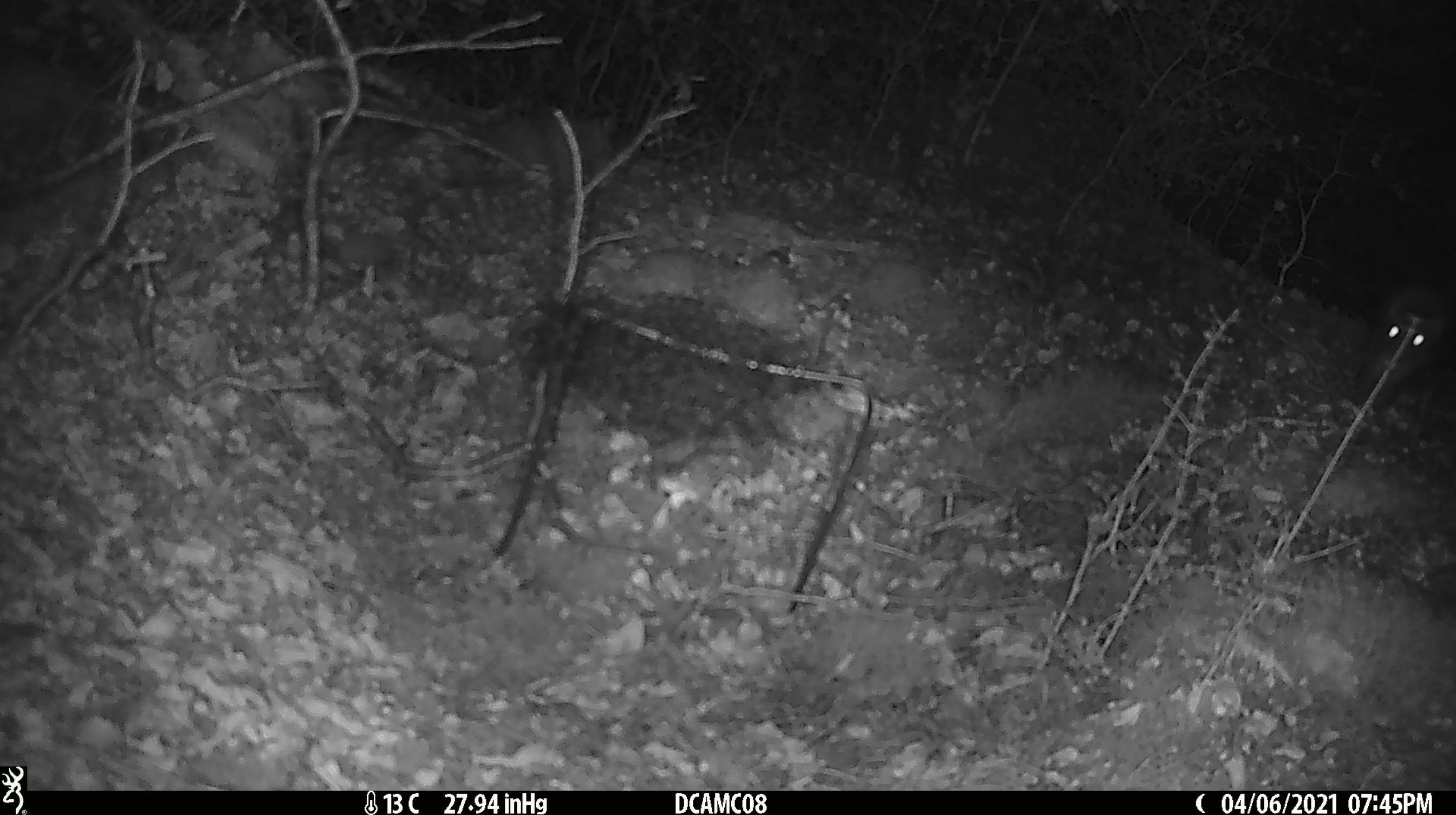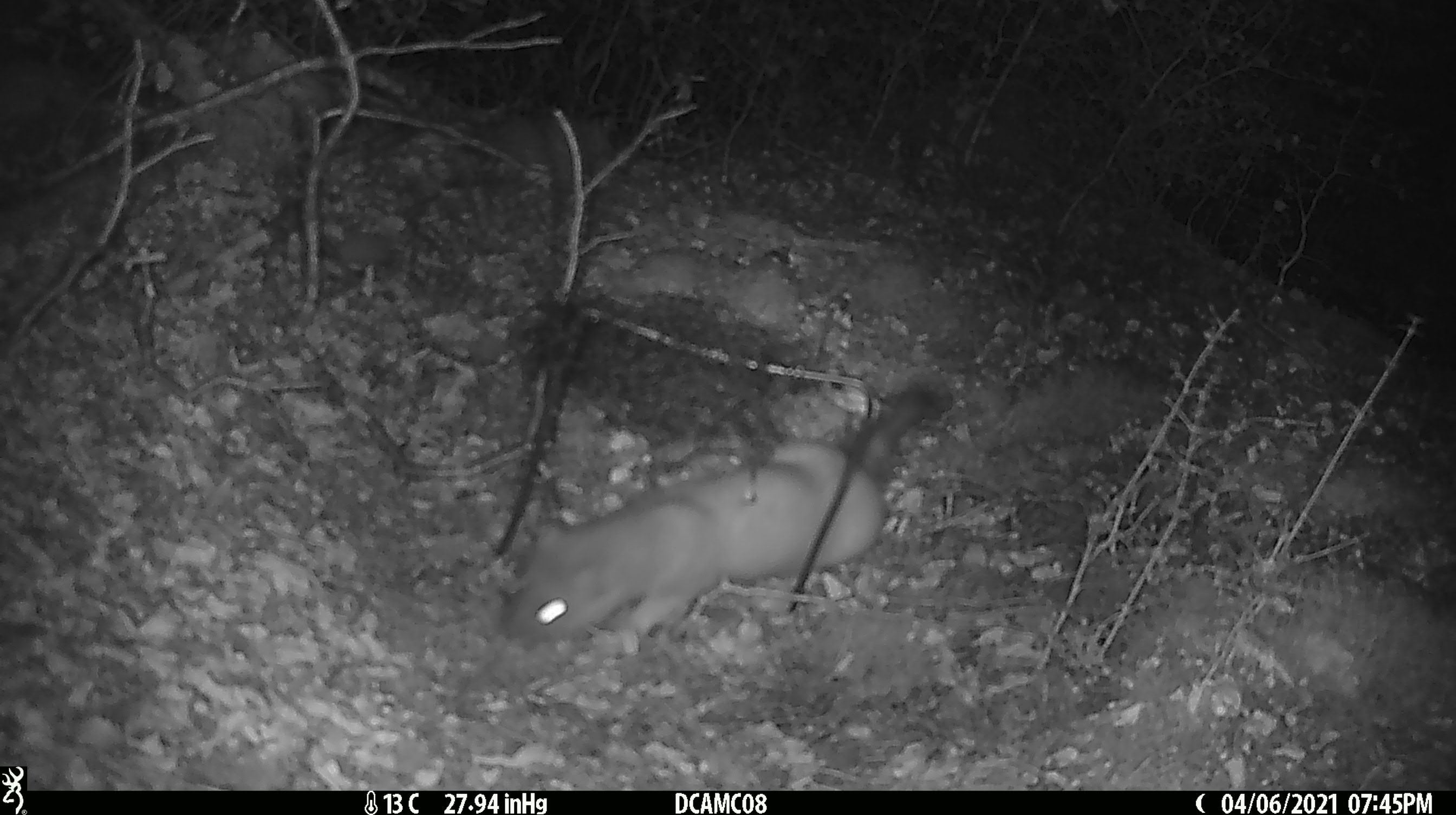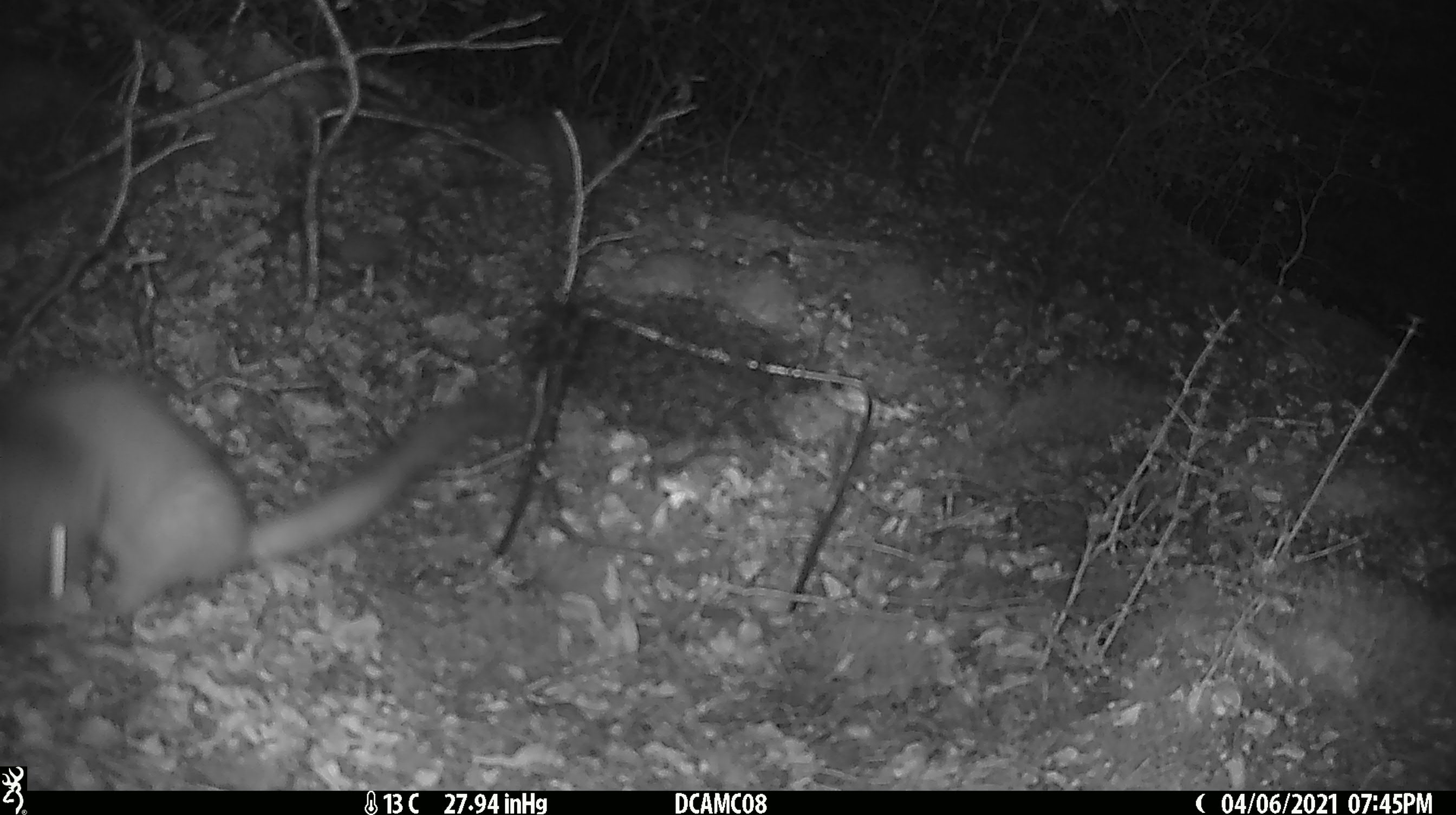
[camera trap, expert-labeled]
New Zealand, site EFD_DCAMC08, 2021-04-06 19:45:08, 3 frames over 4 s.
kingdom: Animalia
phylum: Chordata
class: Mammalia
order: Carnivora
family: Mustelidae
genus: Mustela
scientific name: Mustela erminea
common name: stoat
Stoat (Mustela erminea).